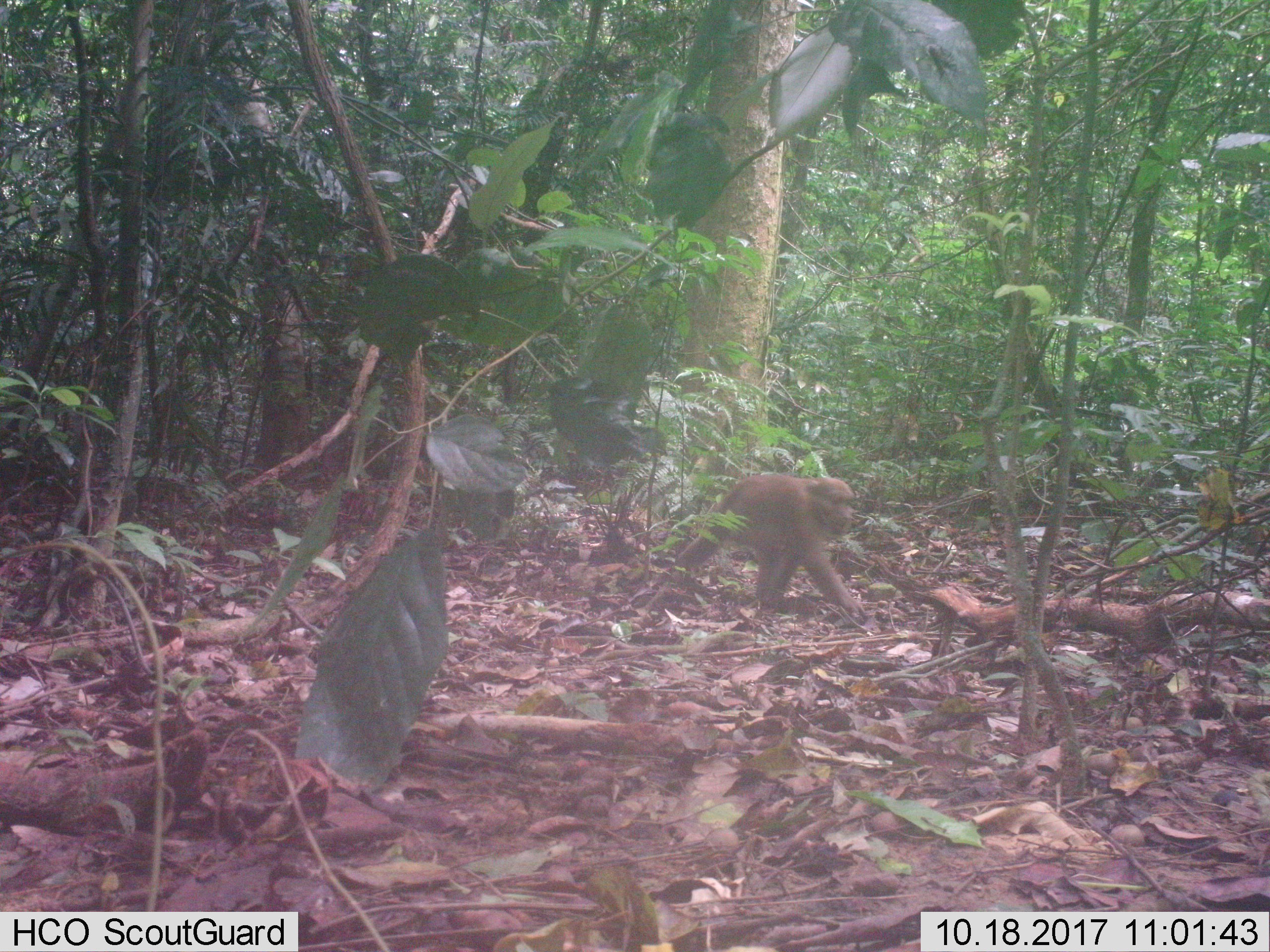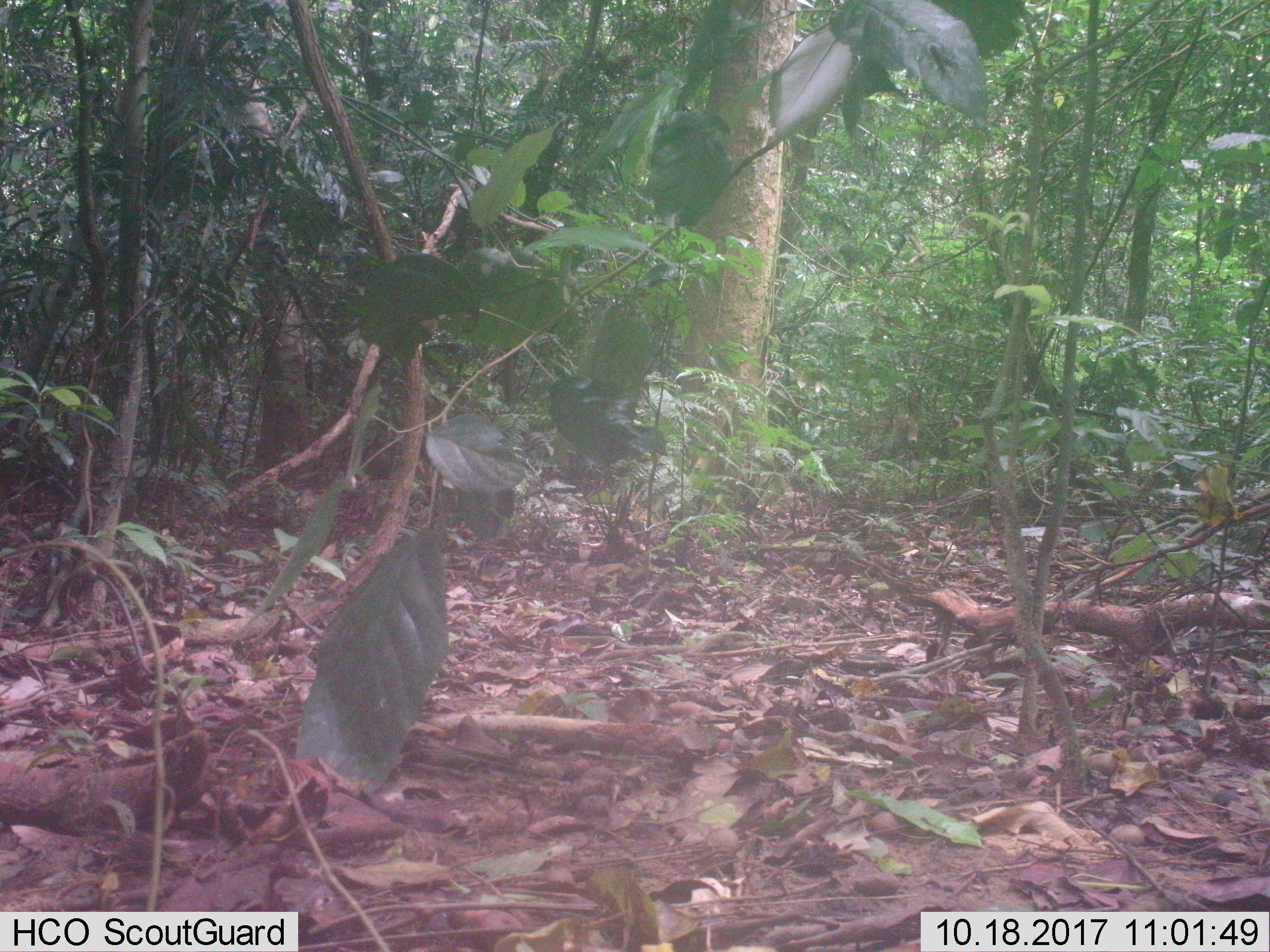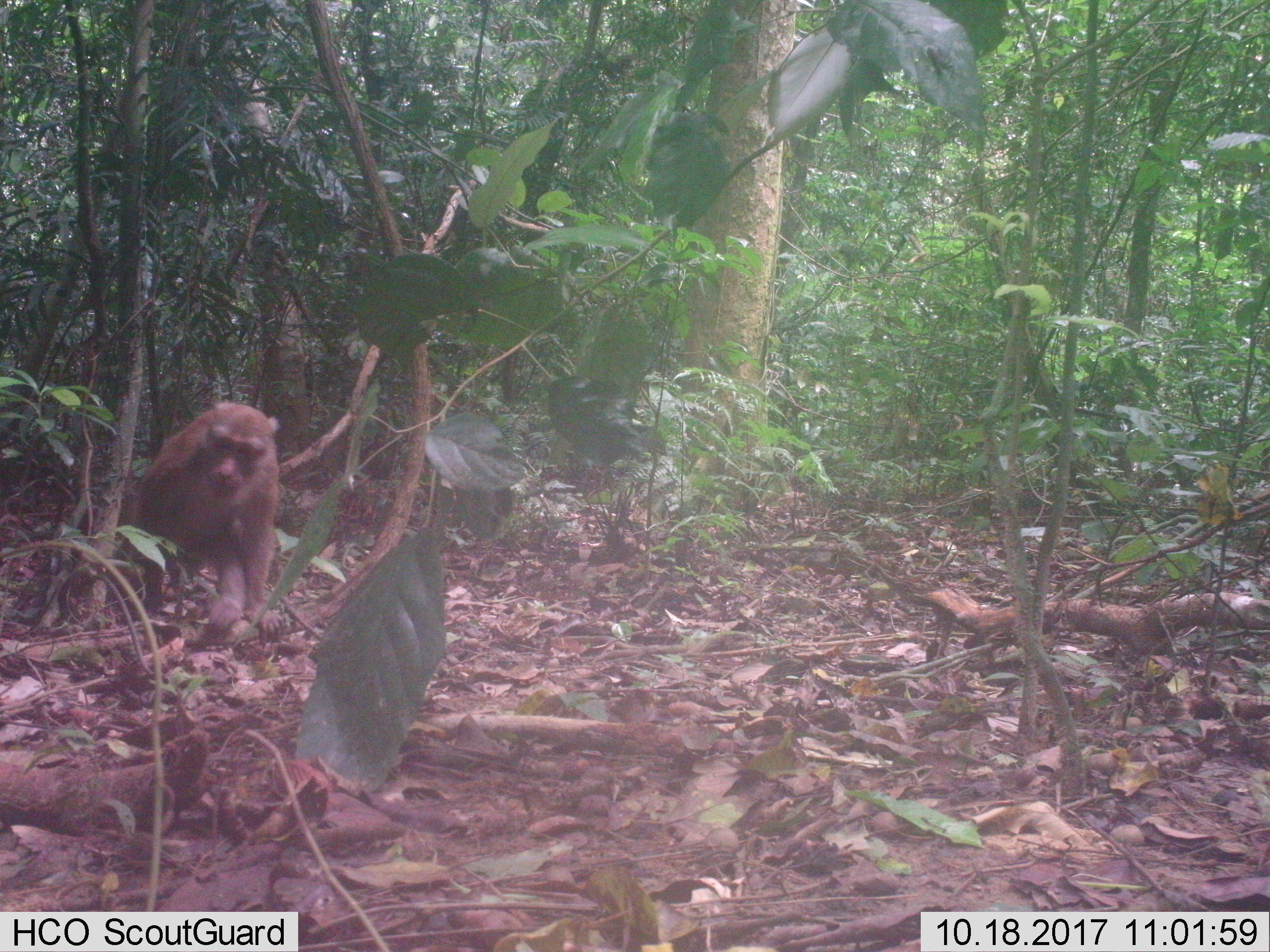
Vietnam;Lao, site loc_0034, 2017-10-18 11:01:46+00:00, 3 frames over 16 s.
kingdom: Animalia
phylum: Chordata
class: Mammalia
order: Primates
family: Cercopithecidae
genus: Macaca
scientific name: Macaca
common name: macaques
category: assam or rhesus macaque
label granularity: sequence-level